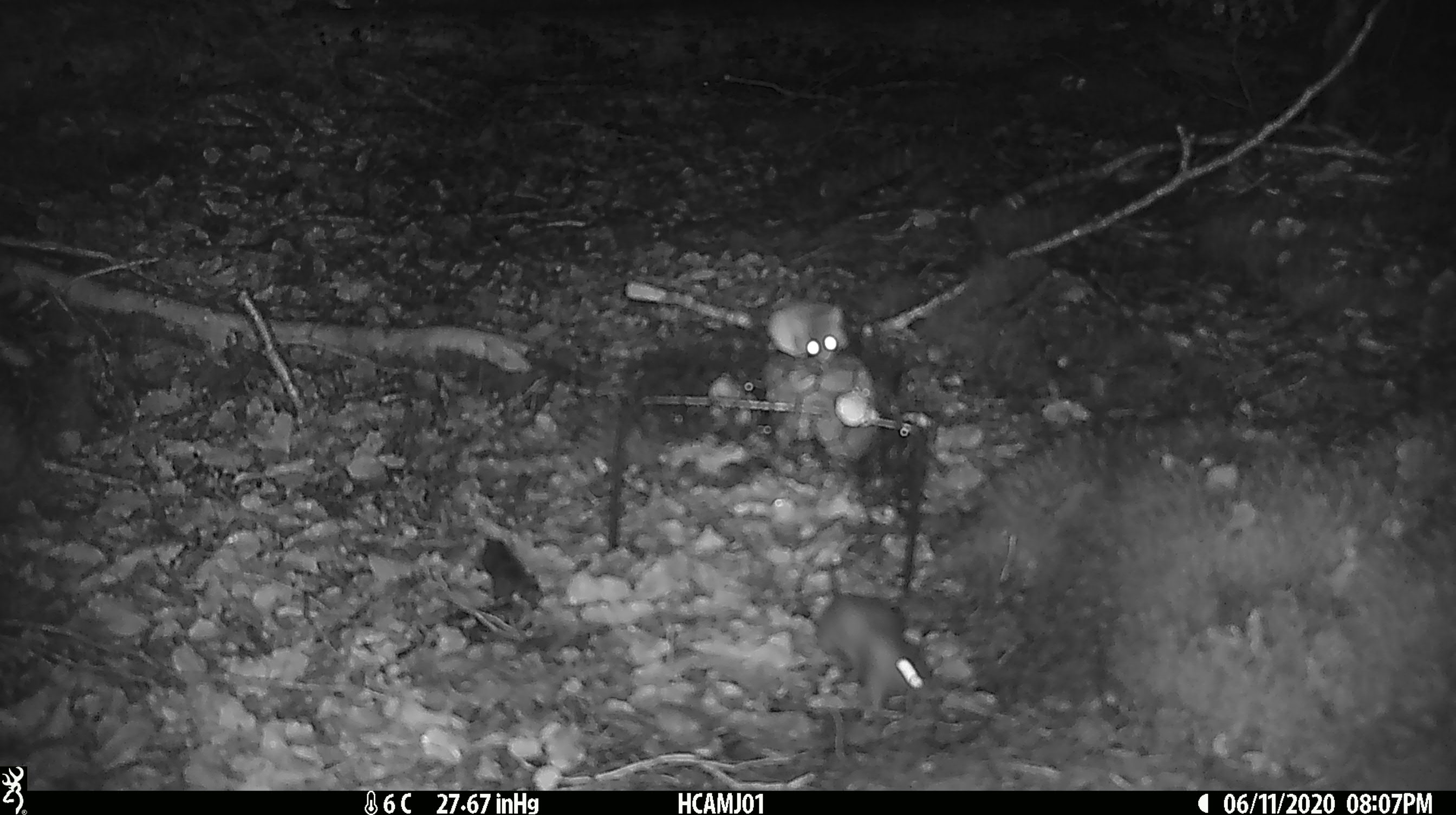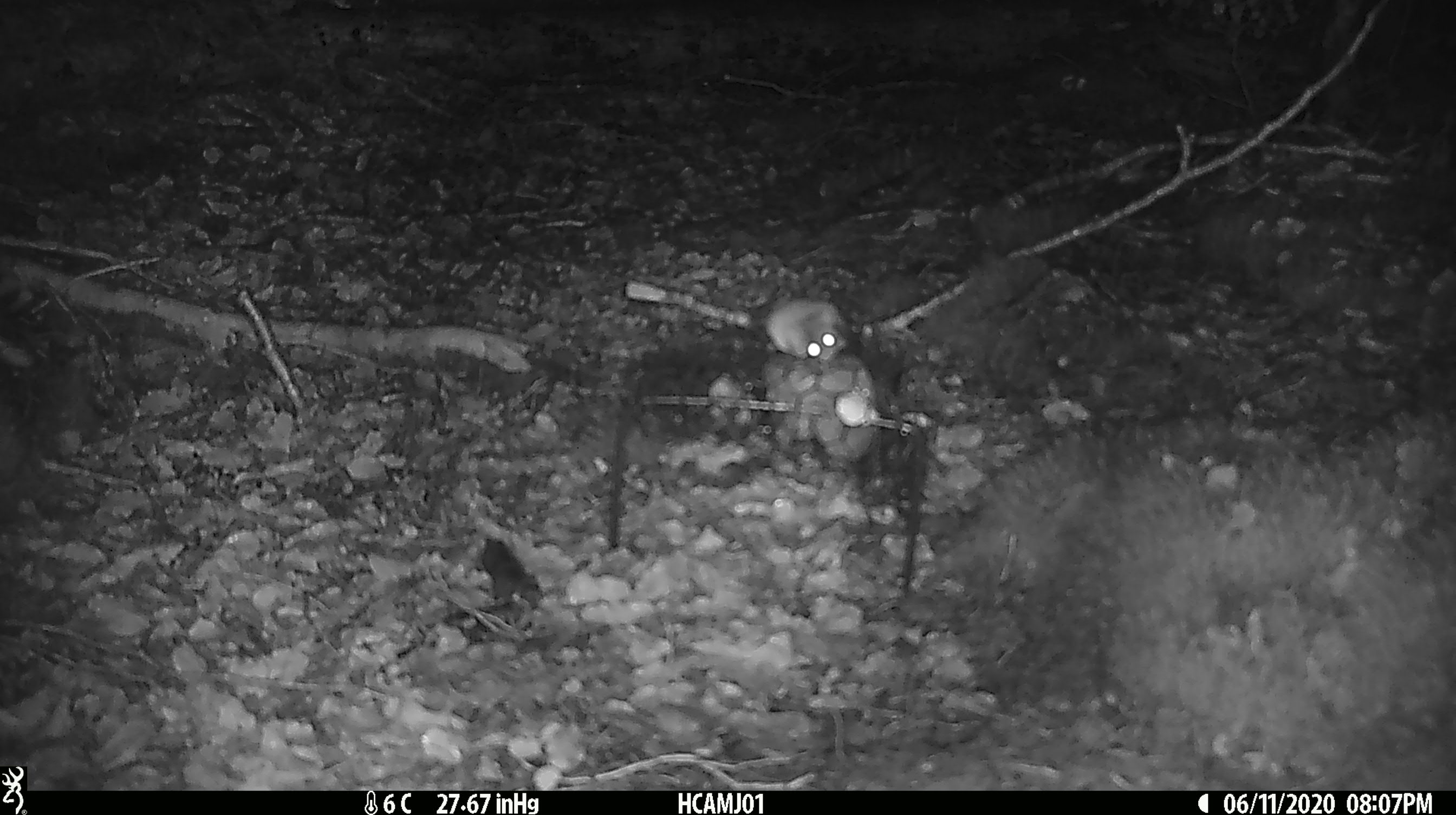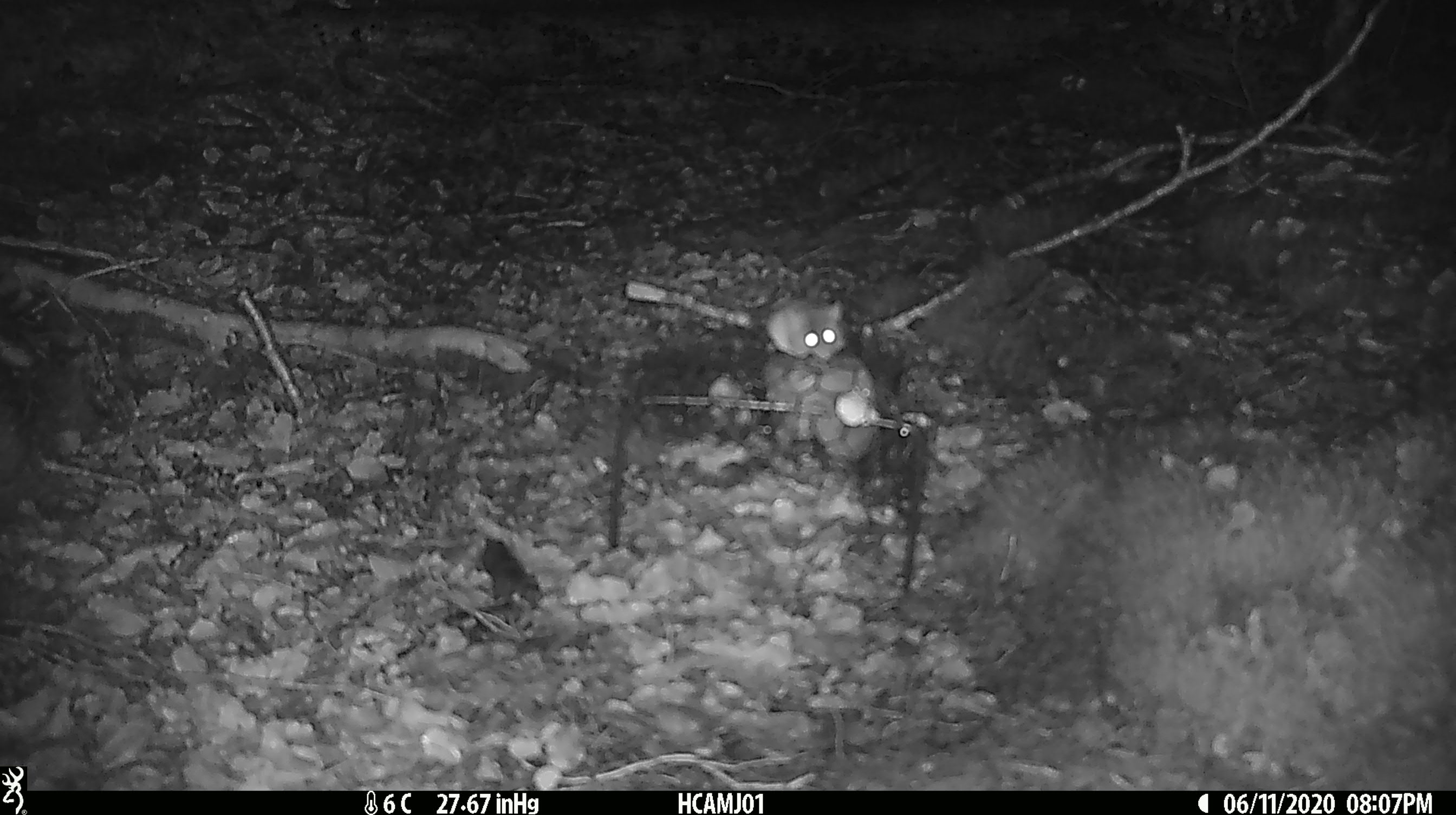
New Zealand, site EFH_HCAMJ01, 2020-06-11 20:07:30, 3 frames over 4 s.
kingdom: Animalia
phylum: Chordata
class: Mammalia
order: Rodentia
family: Muridae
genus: Mus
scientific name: Mus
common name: mouse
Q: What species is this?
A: Mouse (Mus).